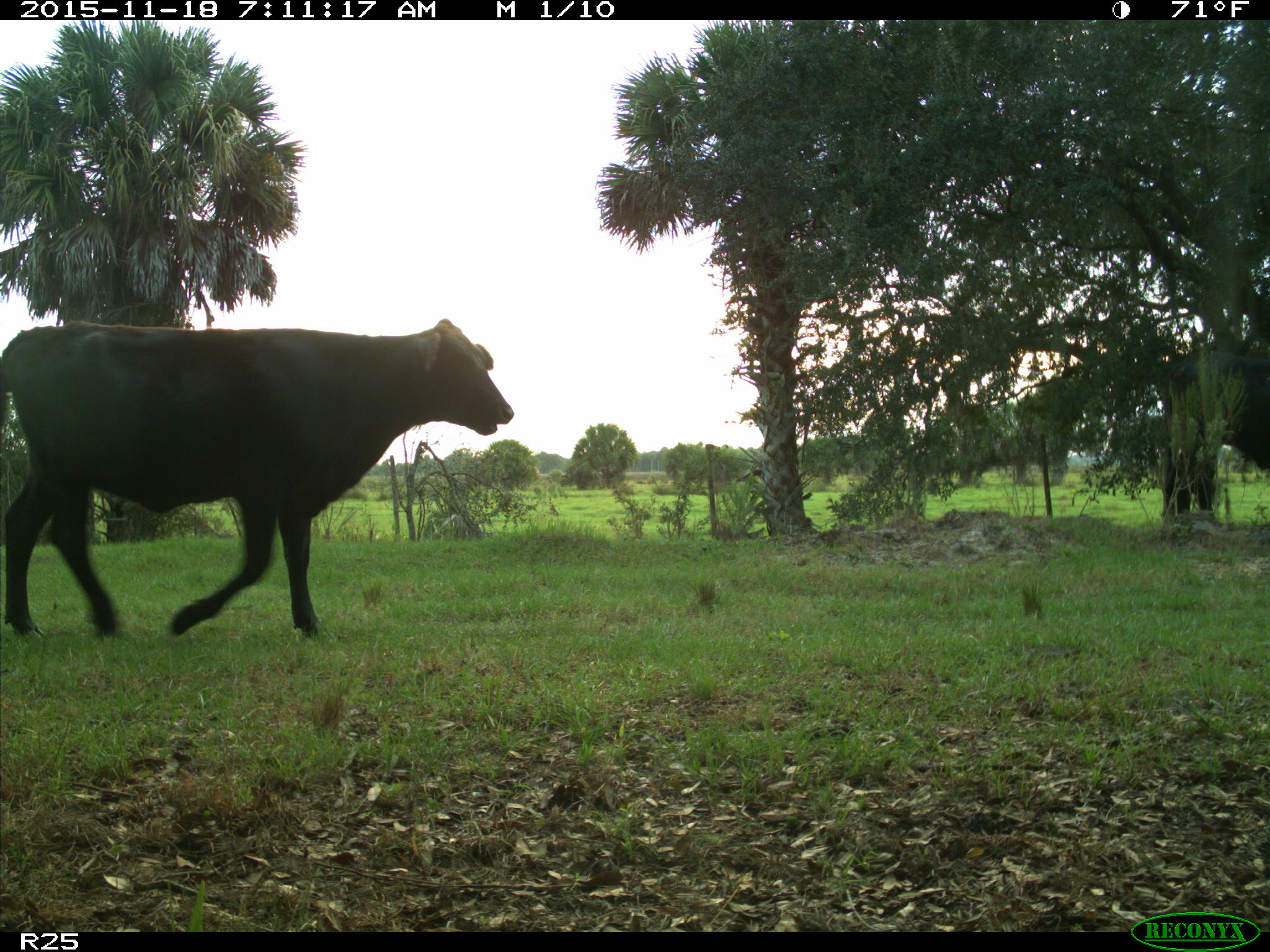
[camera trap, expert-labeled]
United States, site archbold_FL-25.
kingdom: Animalia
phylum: Chordata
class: Mammalia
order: Artiodactyla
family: Bovidae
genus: Bos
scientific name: Bos taurus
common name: domestic cow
Bos taurus (domestic cow).